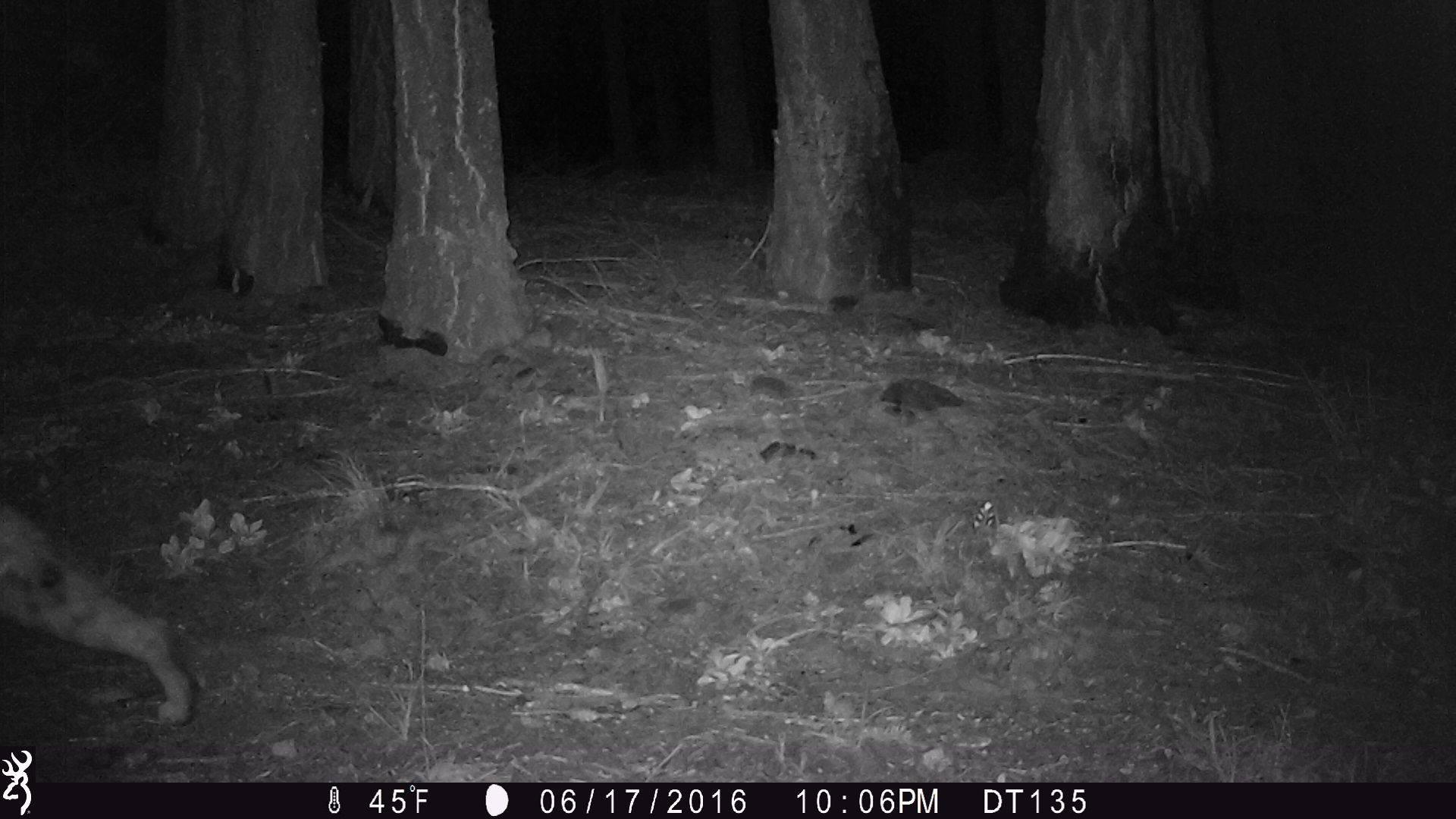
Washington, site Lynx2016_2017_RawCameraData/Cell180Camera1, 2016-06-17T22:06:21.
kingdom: Animalia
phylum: Chordata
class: Mammalia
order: Carnivora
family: Felidae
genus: Lynx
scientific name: Lynx rufus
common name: bobcat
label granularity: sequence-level